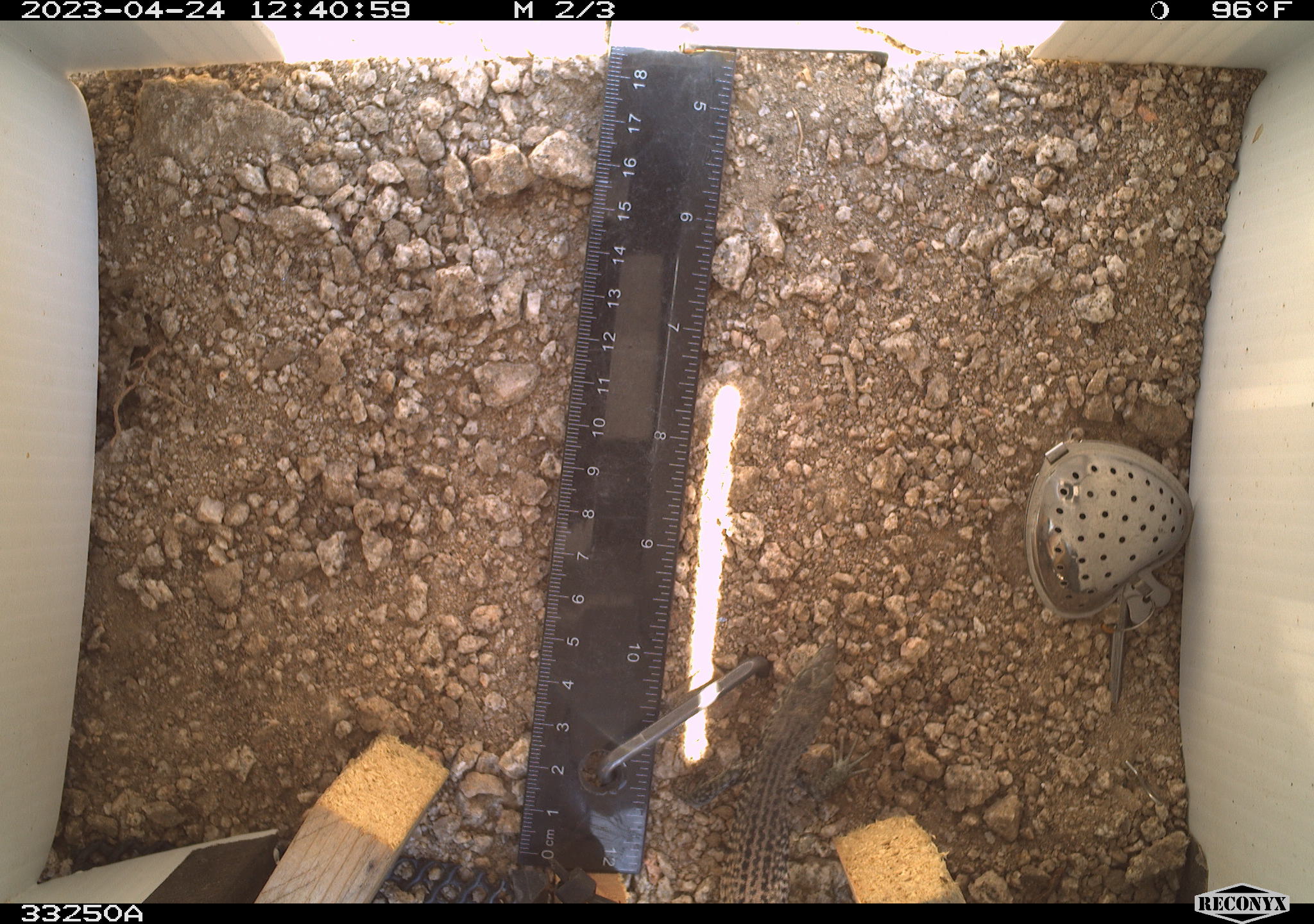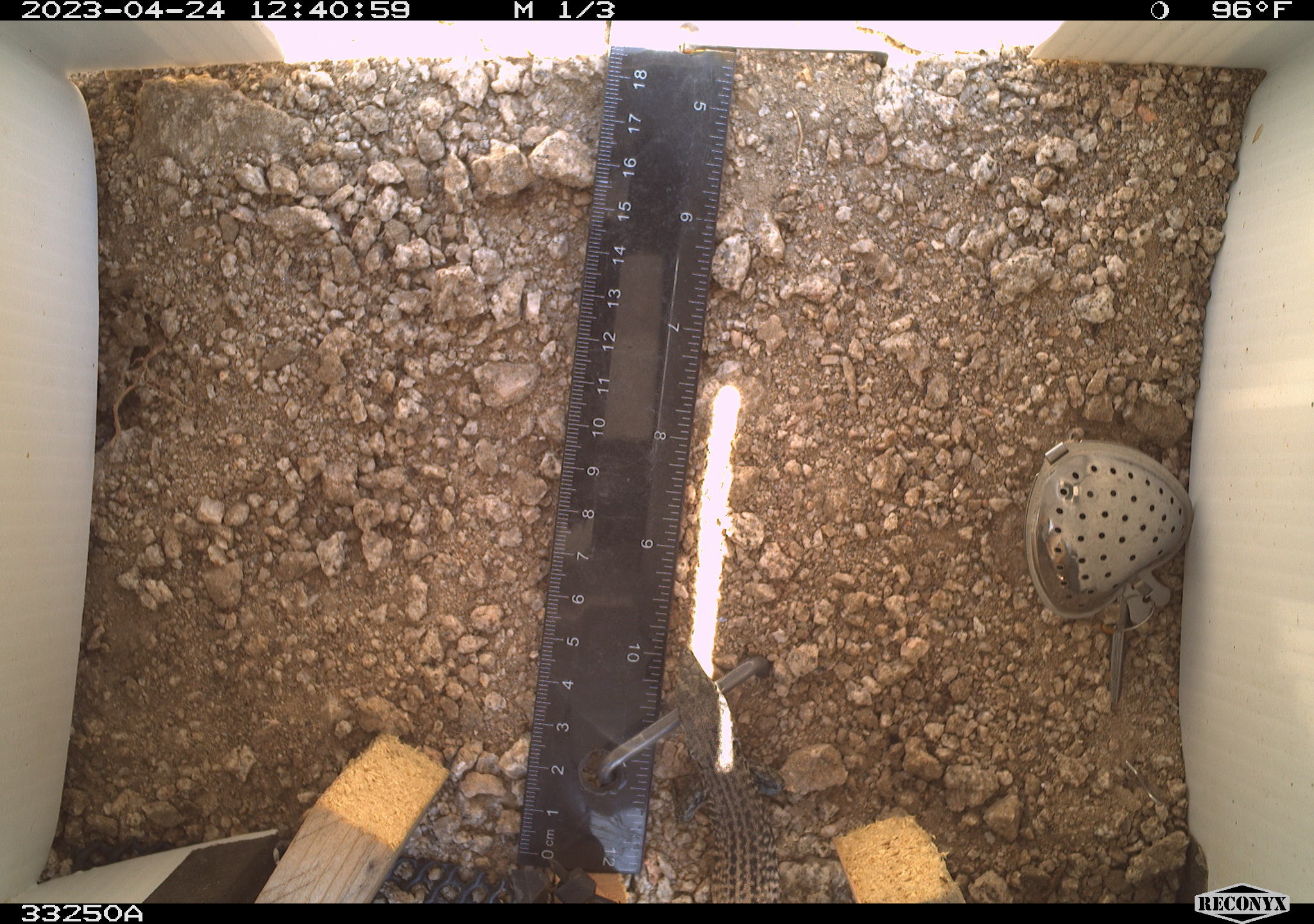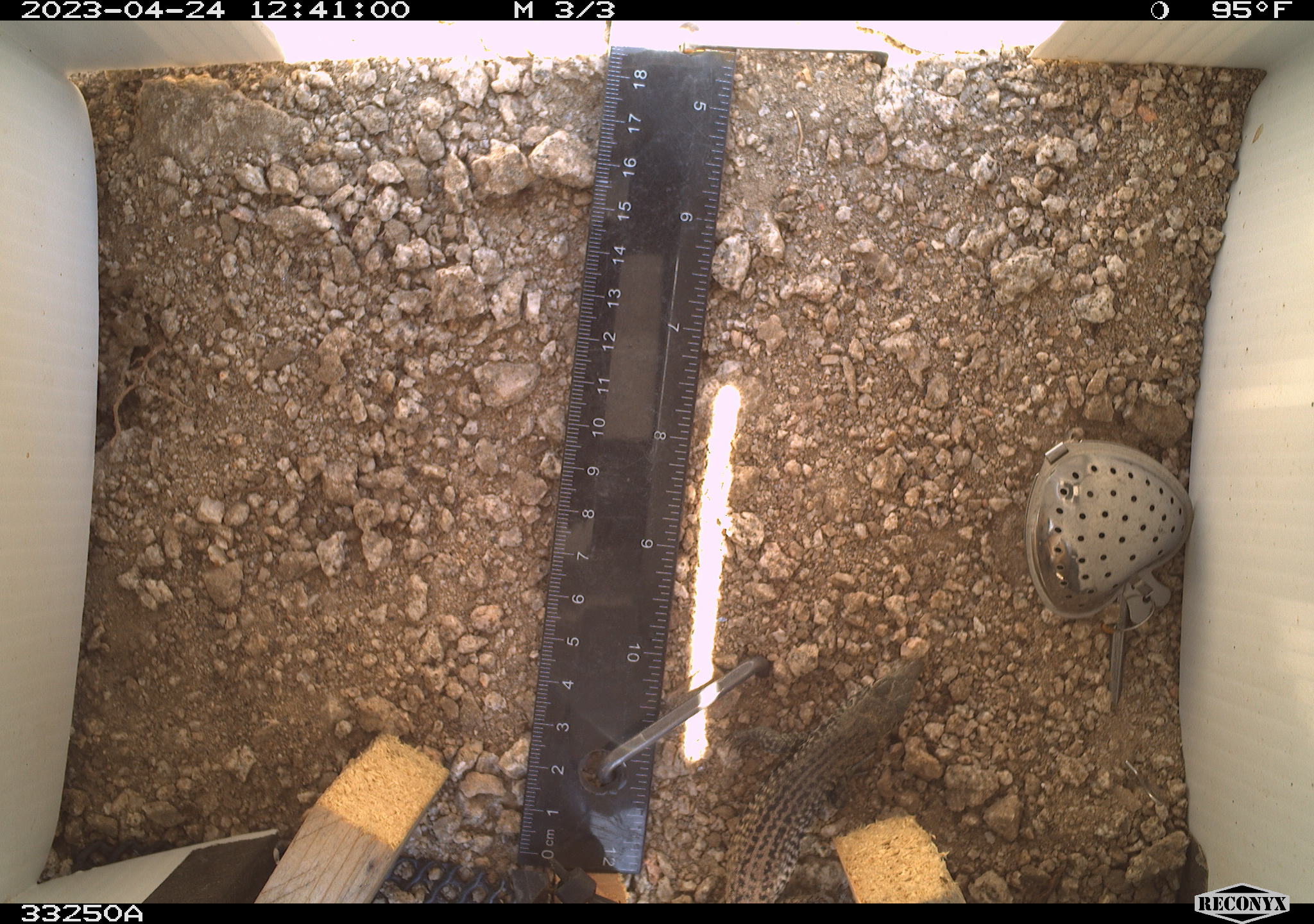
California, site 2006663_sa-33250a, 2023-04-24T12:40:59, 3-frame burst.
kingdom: Animalia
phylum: Chordata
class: Reptilia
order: Squamata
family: Teiidae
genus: Aspidoscelis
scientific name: Aspidoscelis tigris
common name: western whiptail